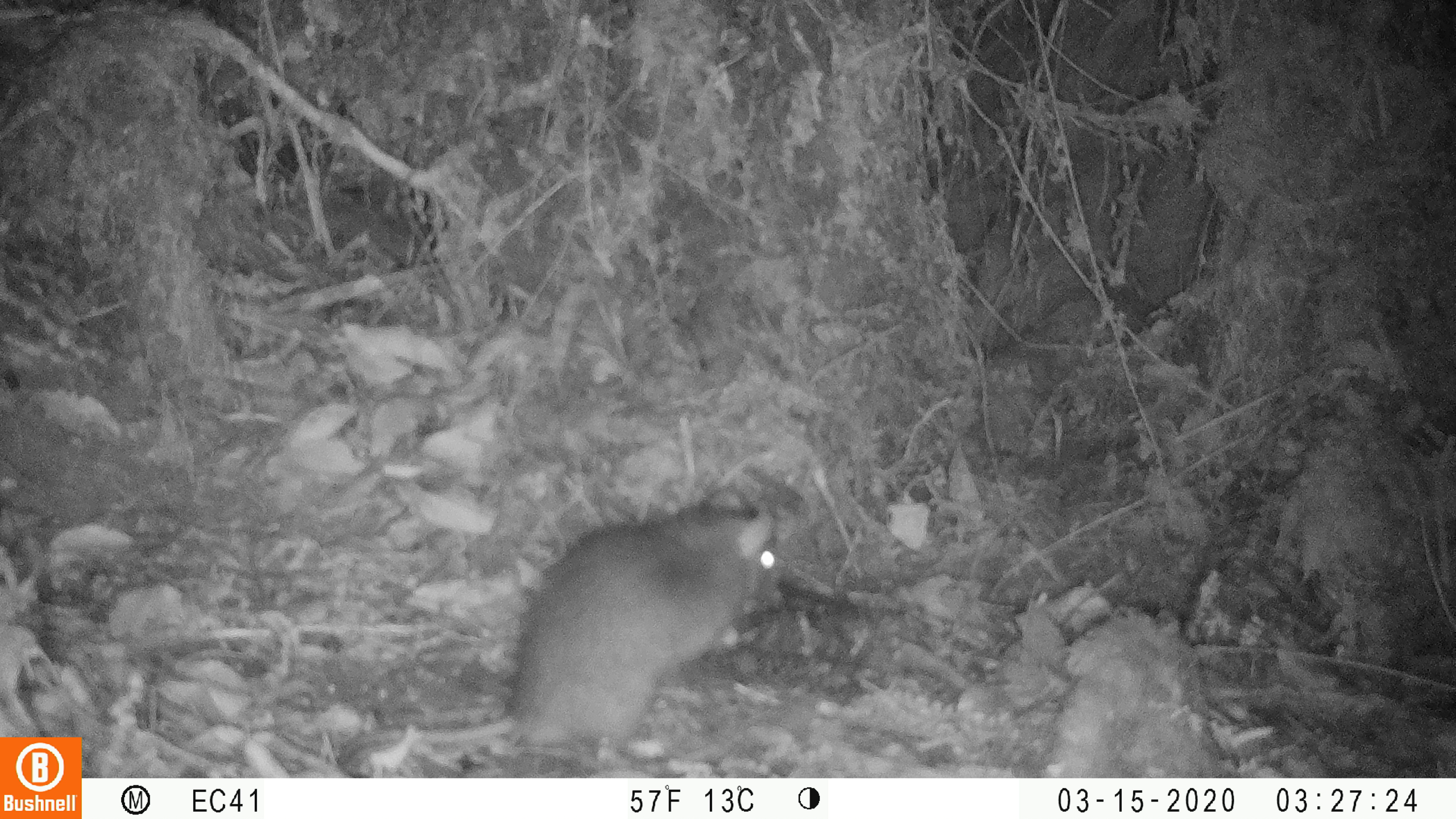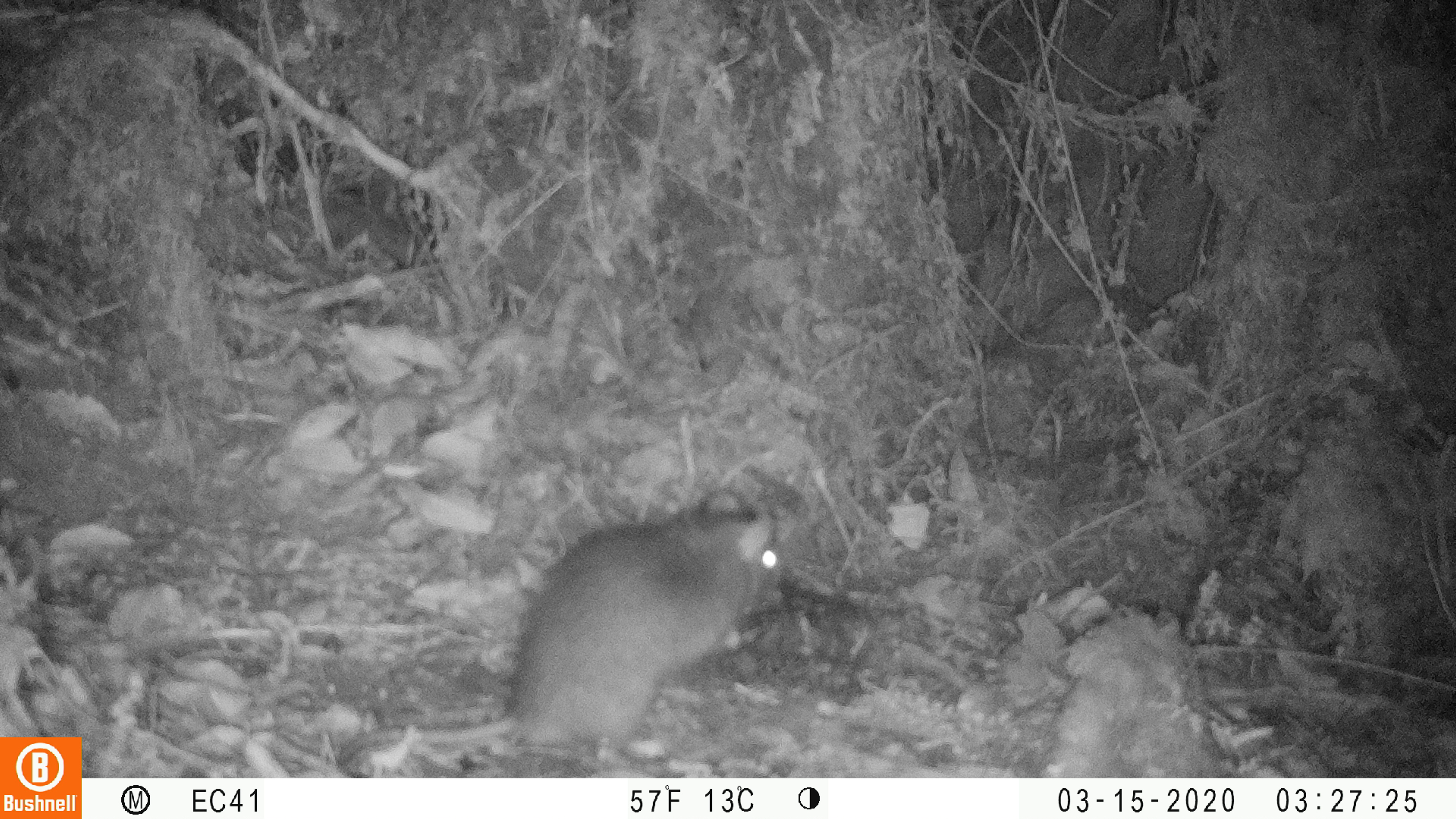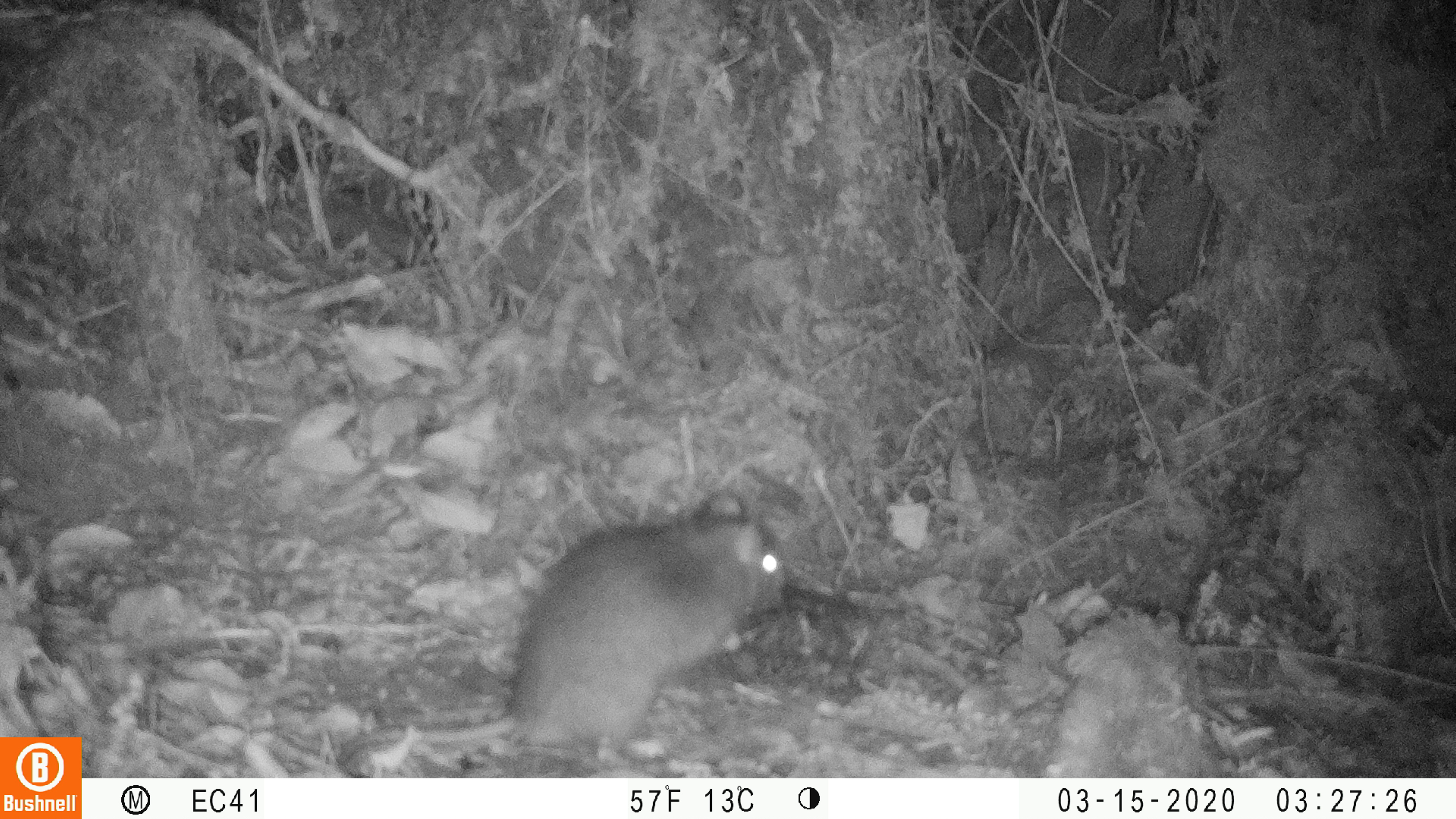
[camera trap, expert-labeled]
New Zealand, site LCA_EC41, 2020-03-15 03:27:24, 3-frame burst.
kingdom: Animalia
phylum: Chordata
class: Mammalia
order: Rodentia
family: Muridae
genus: Rattus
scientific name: Rattus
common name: rat